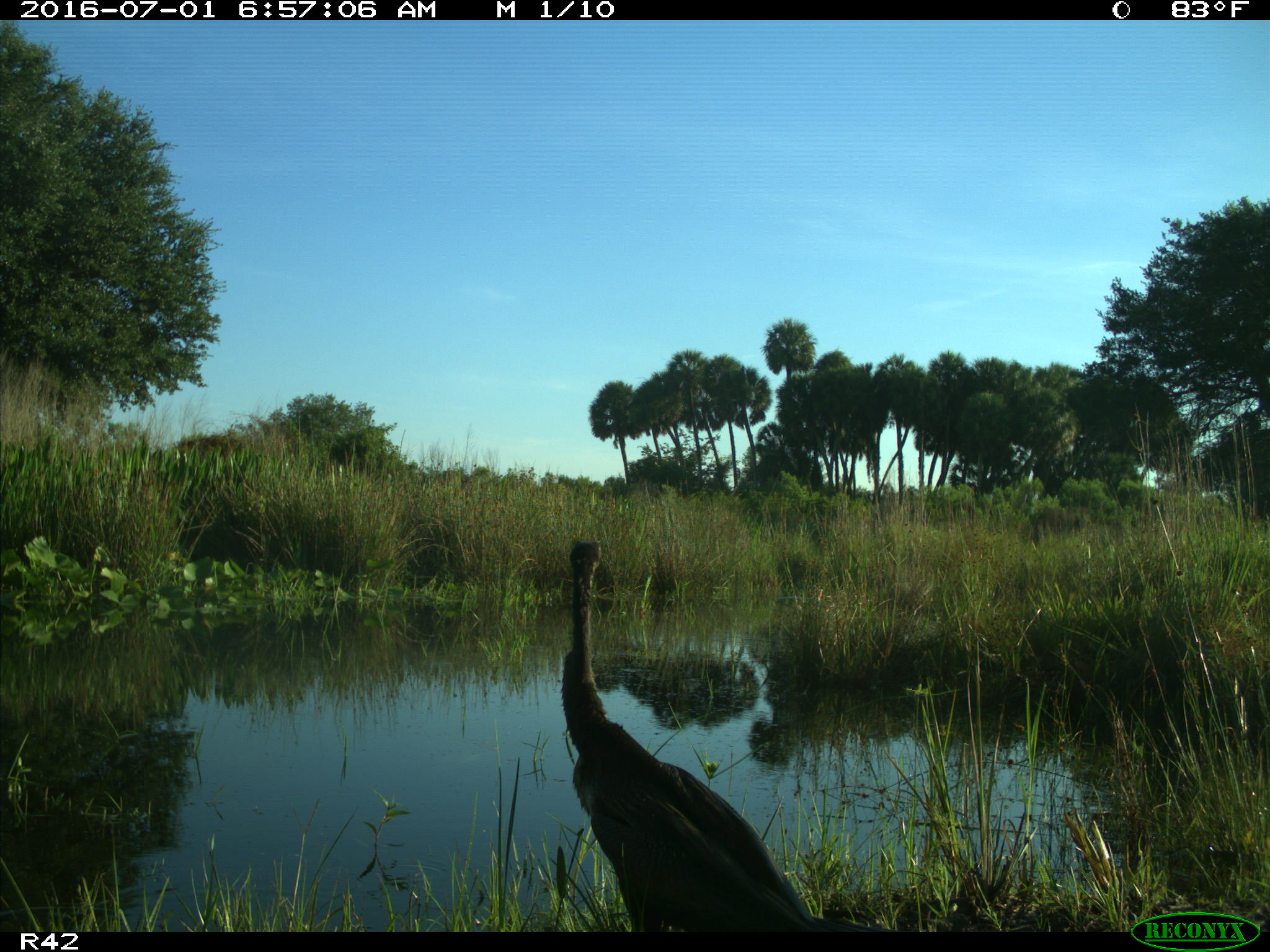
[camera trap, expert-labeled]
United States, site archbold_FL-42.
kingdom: Animalia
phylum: Chordata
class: Aves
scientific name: Aves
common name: birds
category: unidentified bird